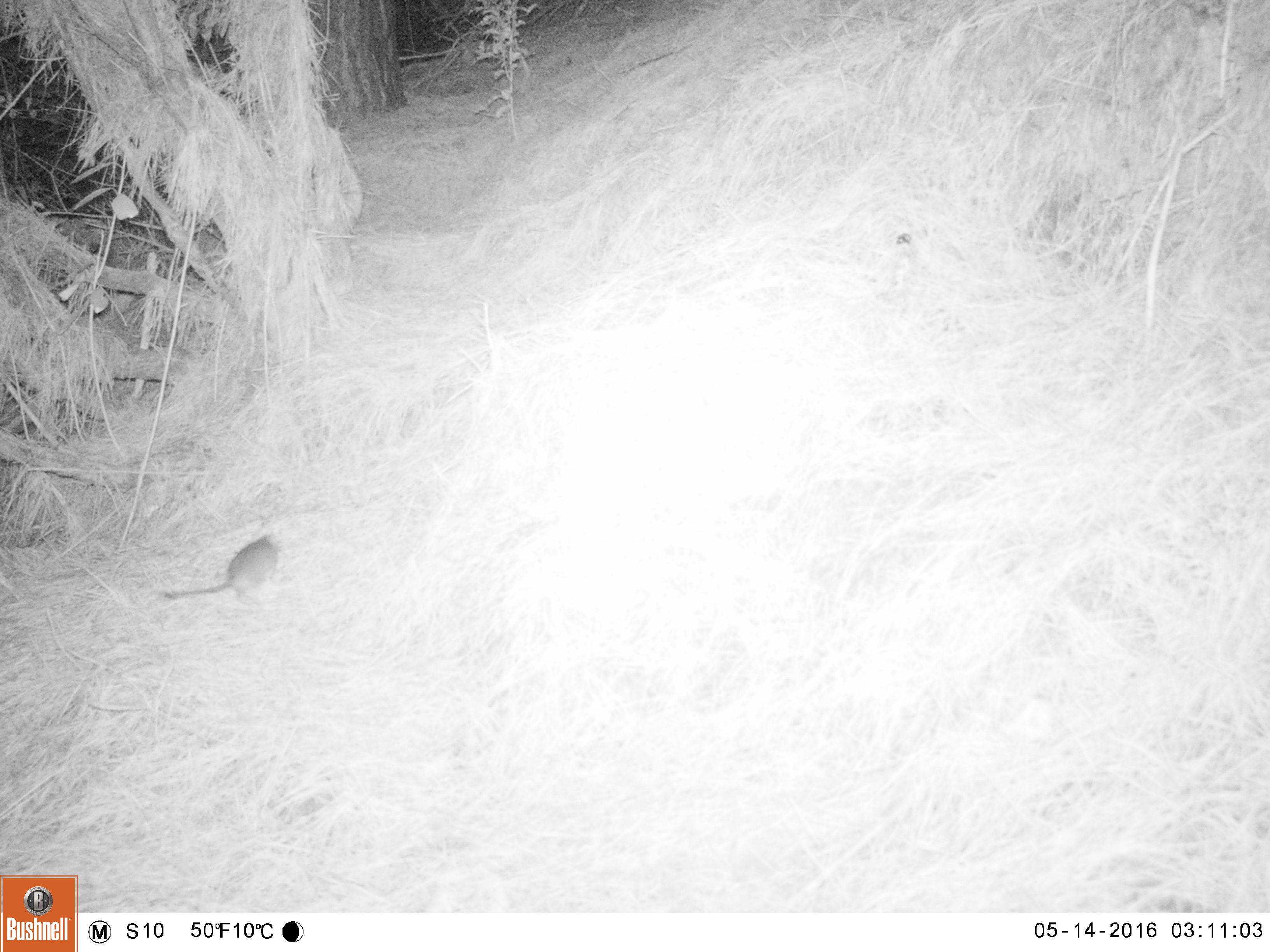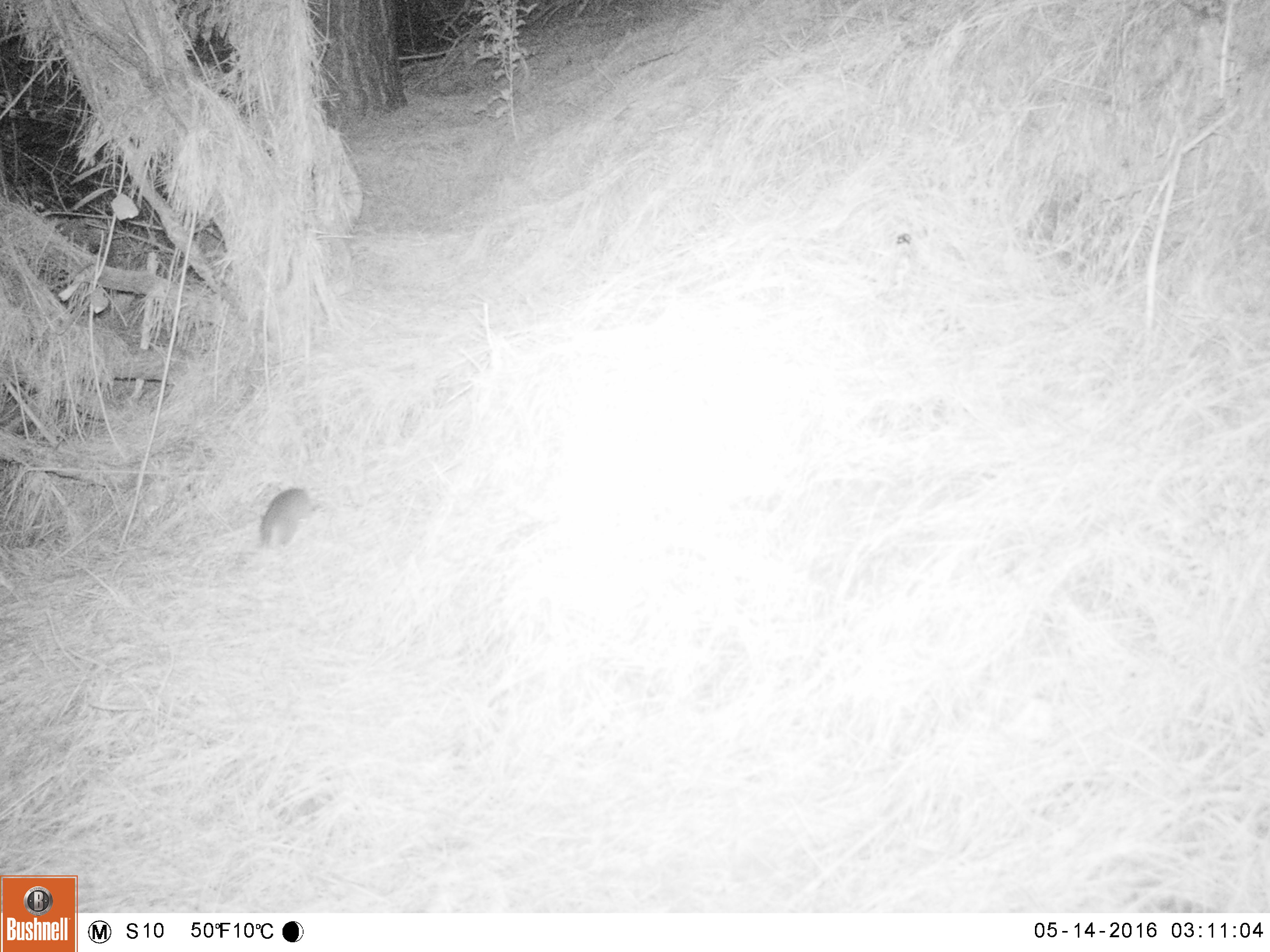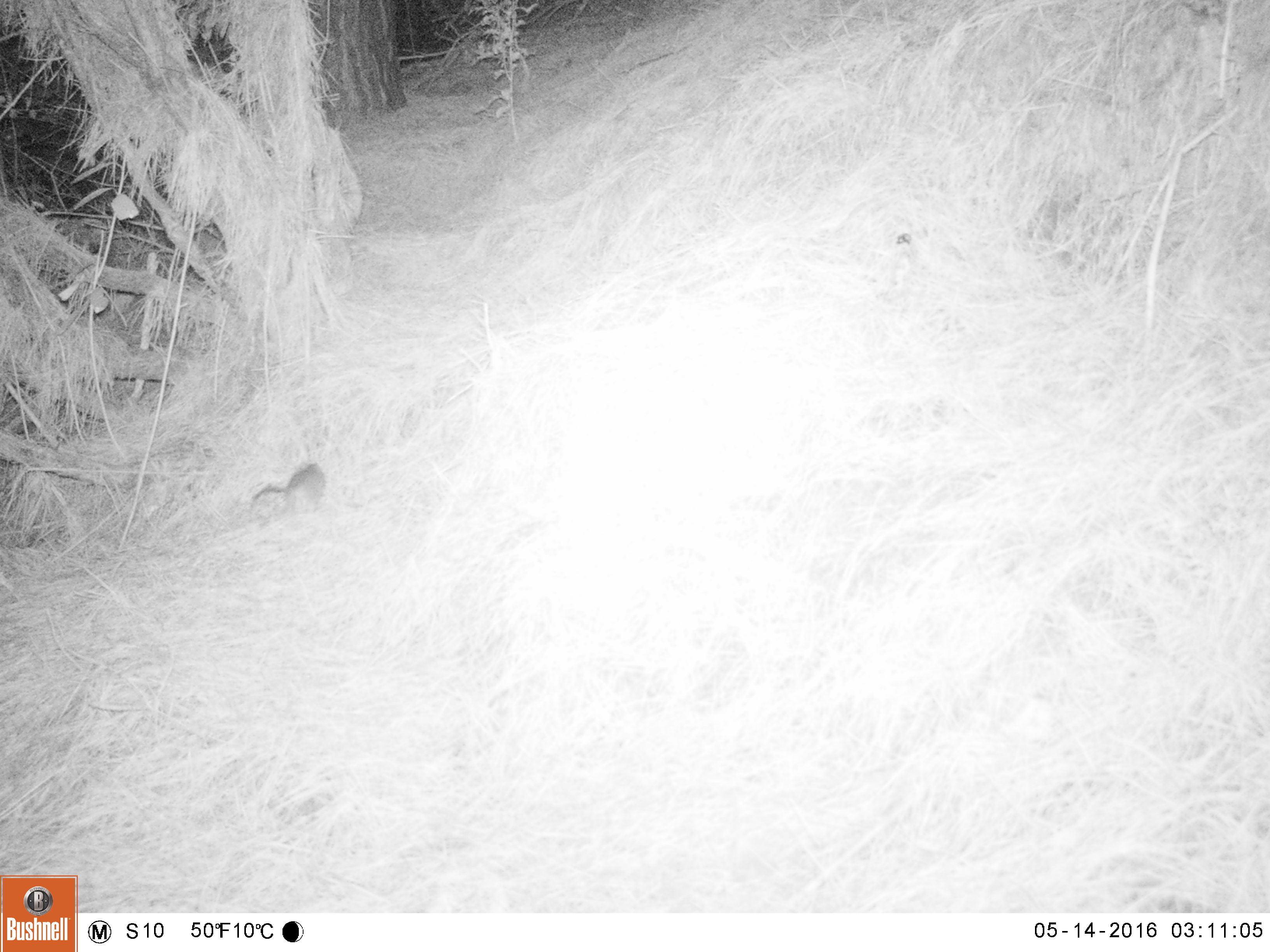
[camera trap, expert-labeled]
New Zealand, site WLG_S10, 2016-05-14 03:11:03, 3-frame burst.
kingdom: Animalia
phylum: Chordata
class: Mammalia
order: Rodentia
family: Muridae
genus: Rattus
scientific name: Rattus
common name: rat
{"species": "rat (Rattus)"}